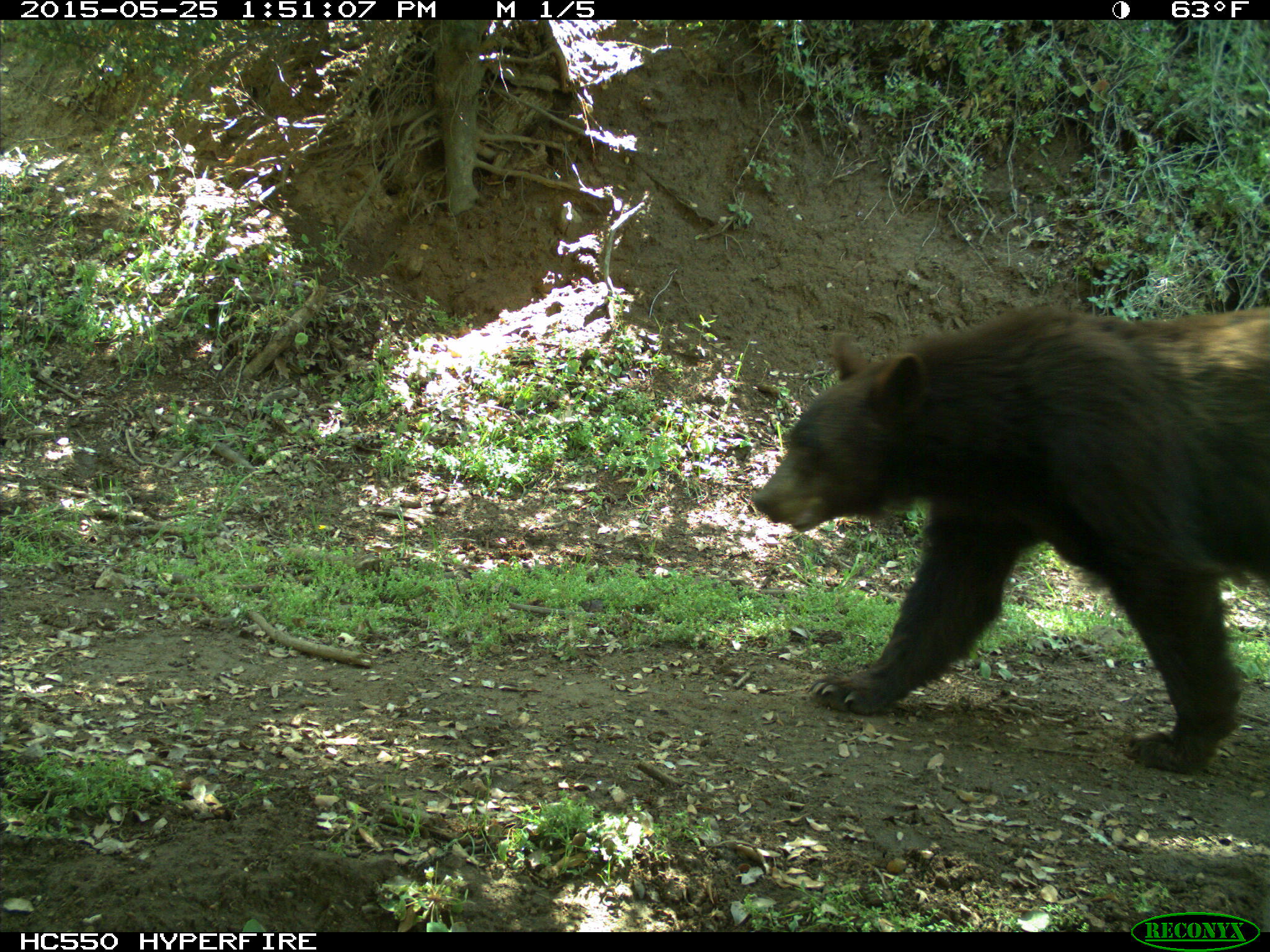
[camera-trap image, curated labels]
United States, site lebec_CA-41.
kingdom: Animalia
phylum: Chordata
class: Mammalia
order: Carnivora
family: Ursidae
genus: Ursus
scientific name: Ursus americanus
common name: american black bear